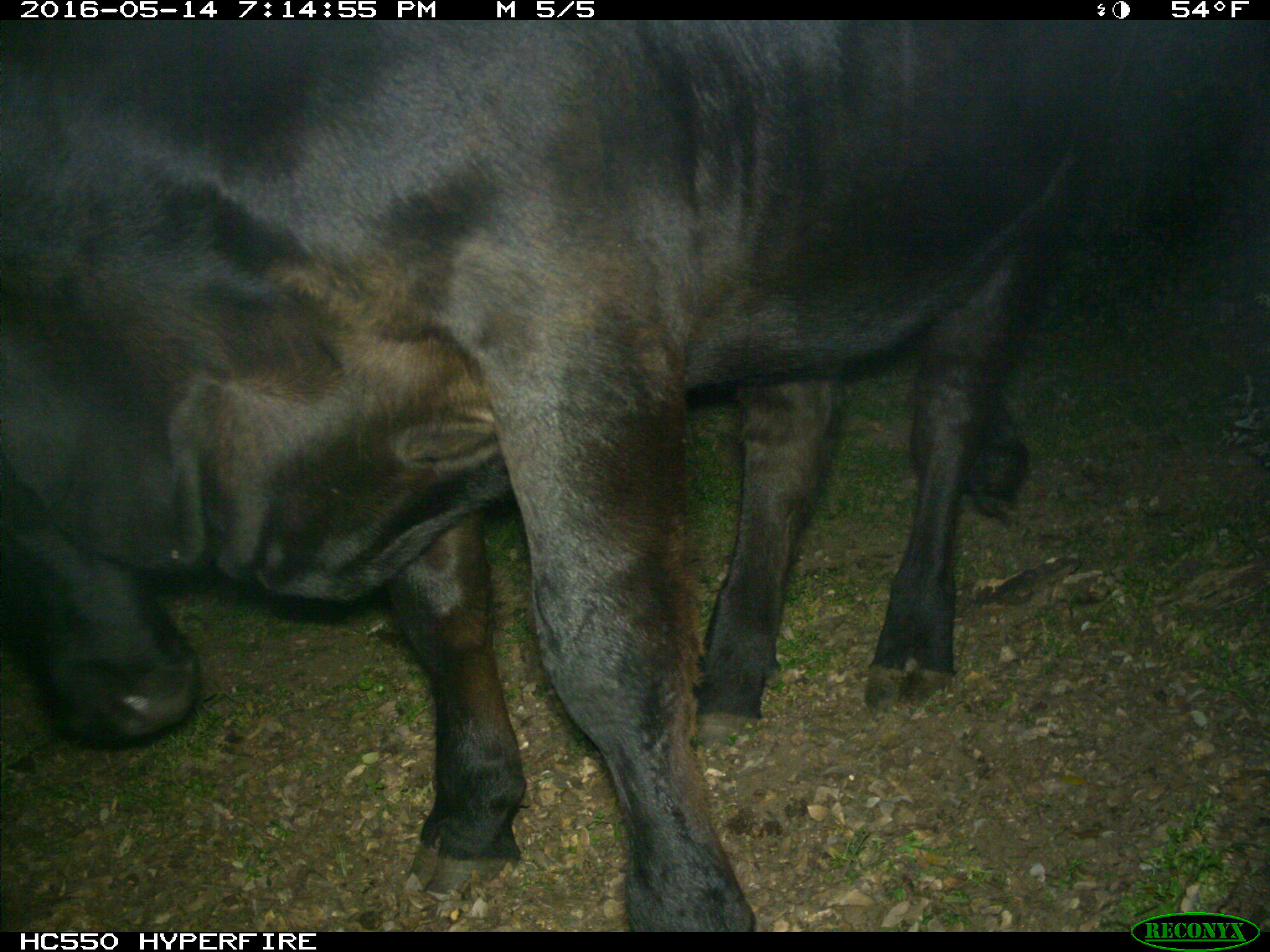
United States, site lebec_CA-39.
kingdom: Animalia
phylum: Chordata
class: Mammalia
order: Artiodactyla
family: Bovidae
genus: Bos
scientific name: Bos taurus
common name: domestic cow